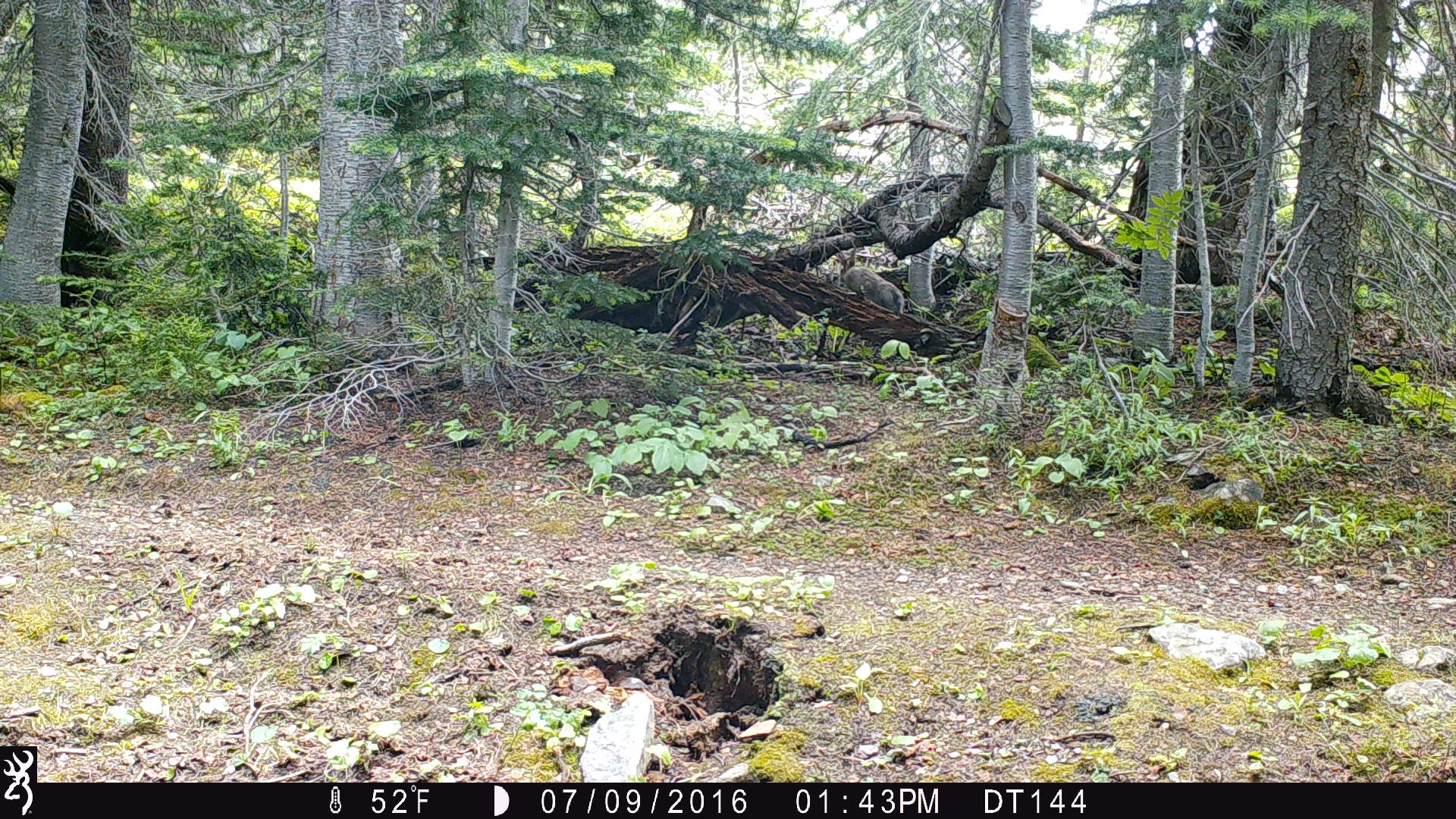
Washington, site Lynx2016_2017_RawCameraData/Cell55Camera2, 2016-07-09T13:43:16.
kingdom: Animalia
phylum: Chordata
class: Mammalia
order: Lagomorpha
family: Leporidae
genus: Lepus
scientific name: Lepus americanus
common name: snowshoe hare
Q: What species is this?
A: Lepus americanus (snowshoe hare).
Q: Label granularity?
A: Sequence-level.